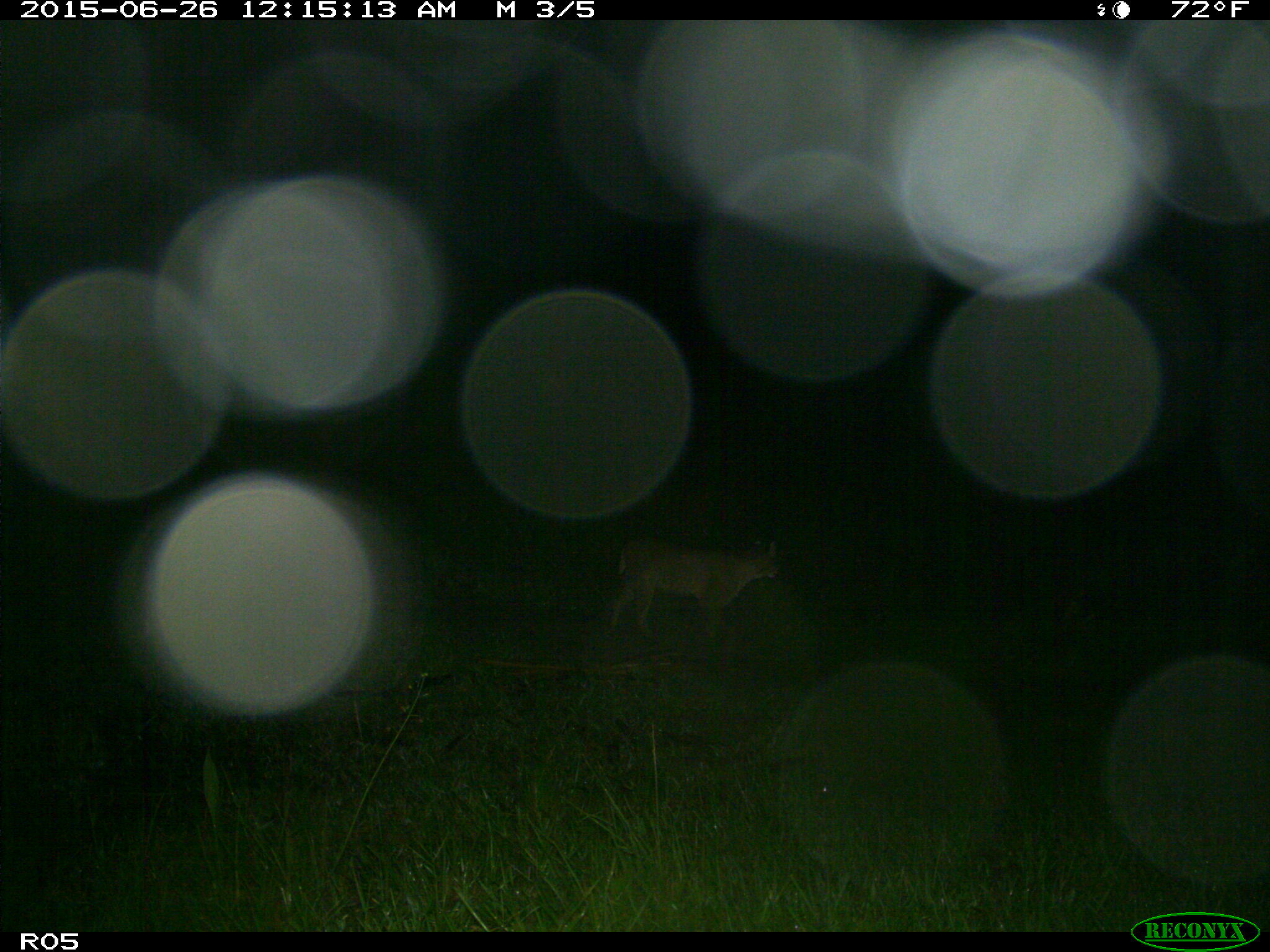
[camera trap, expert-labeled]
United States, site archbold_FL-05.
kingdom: Animalia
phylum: Chordata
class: Mammalia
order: Carnivora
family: Felidae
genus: Lynx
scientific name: Lynx rufus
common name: bobcat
Lynx rufus (bobcat).